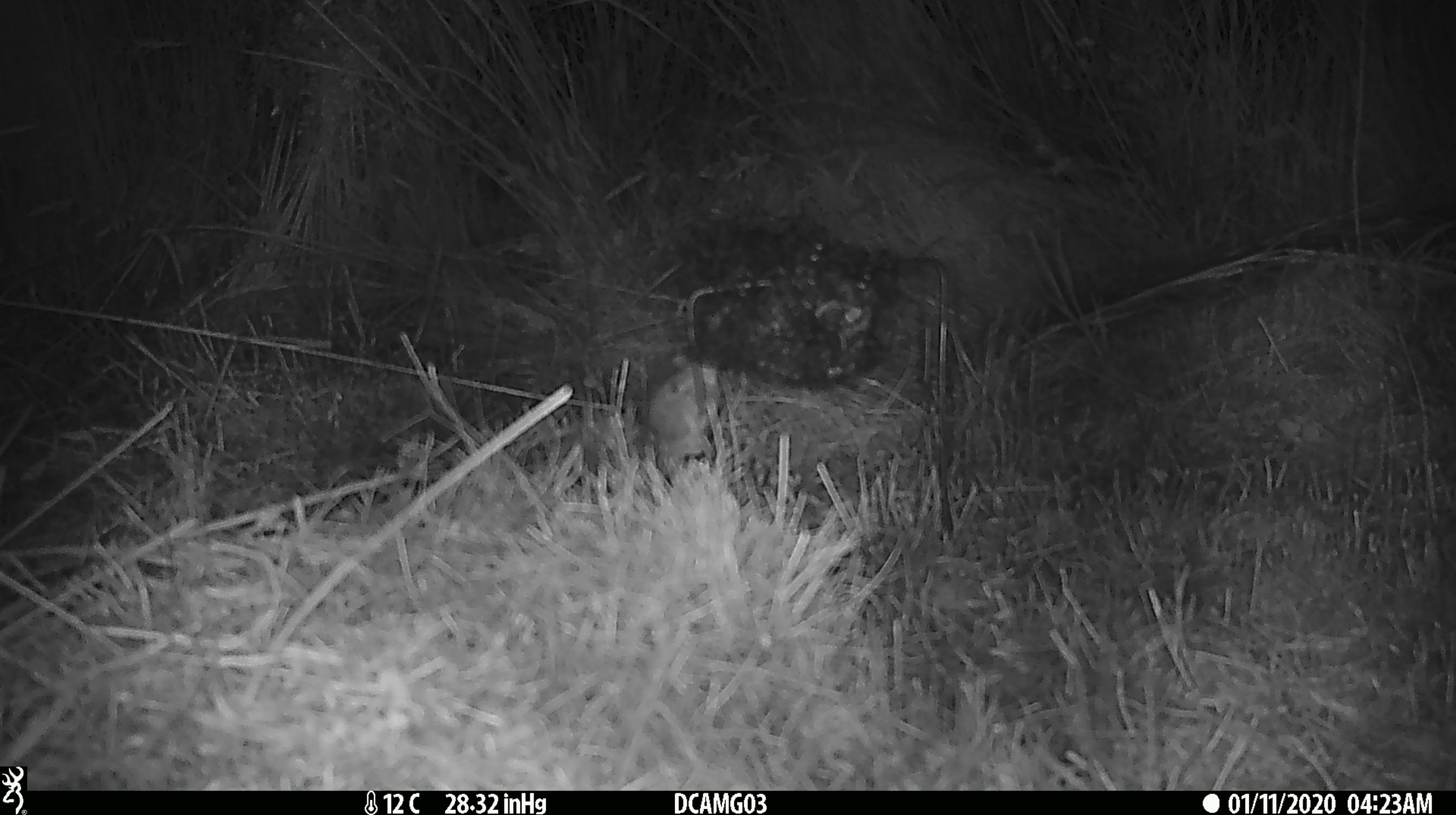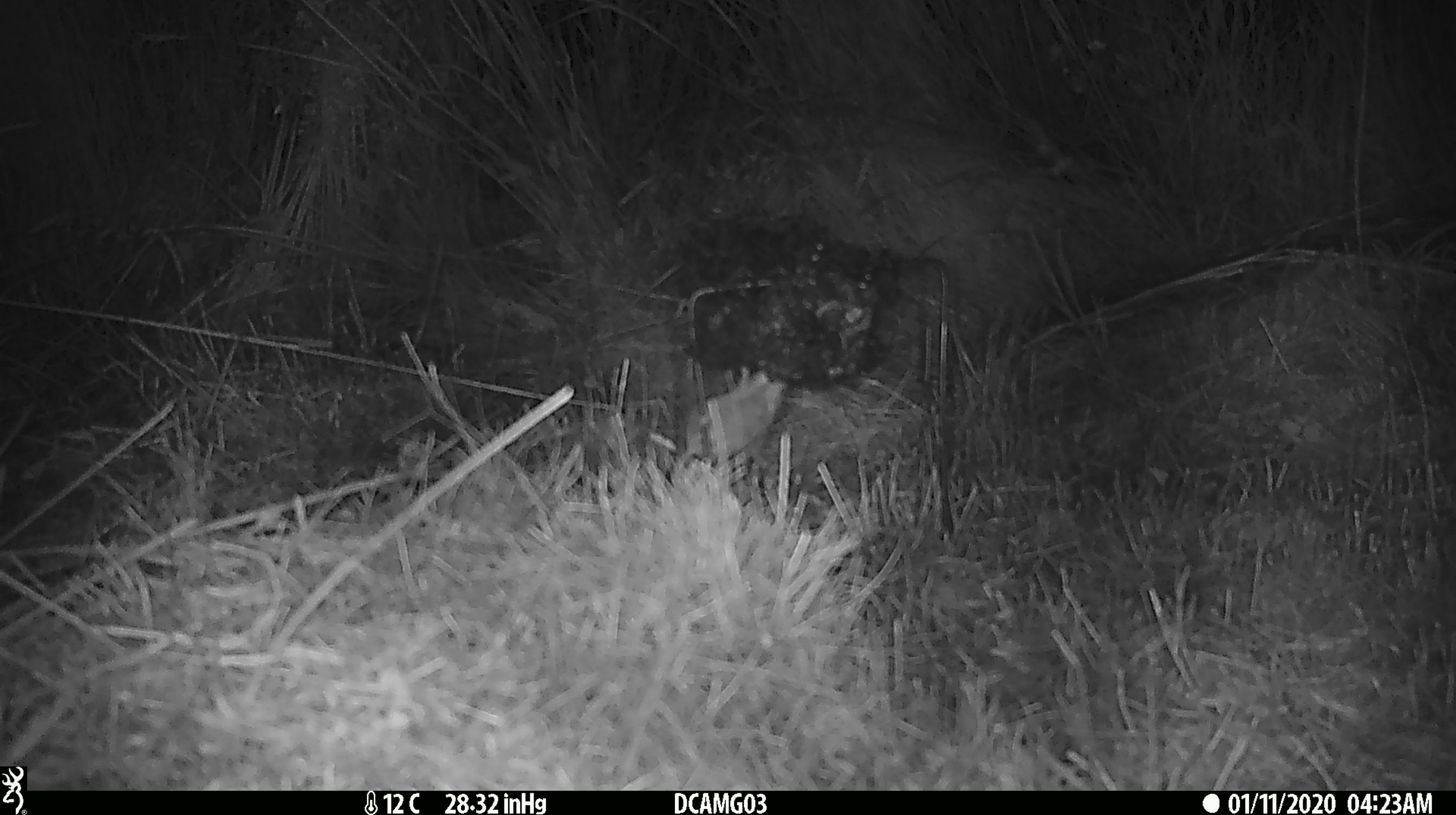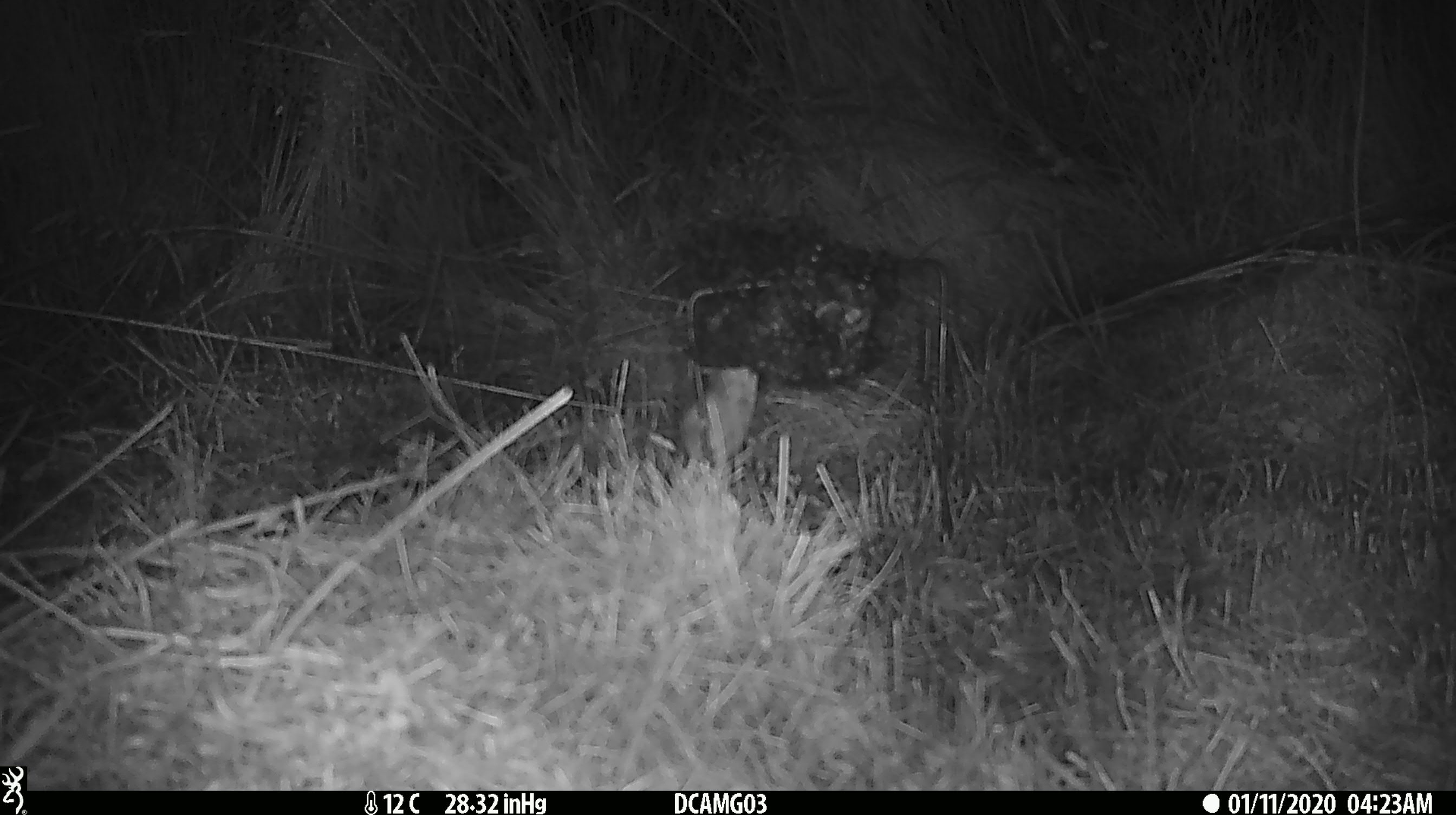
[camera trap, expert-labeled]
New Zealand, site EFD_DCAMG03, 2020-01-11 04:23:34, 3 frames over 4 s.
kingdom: Animalia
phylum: Chordata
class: Mammalia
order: Rodentia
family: Muridae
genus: Mus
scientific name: Mus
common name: mouse